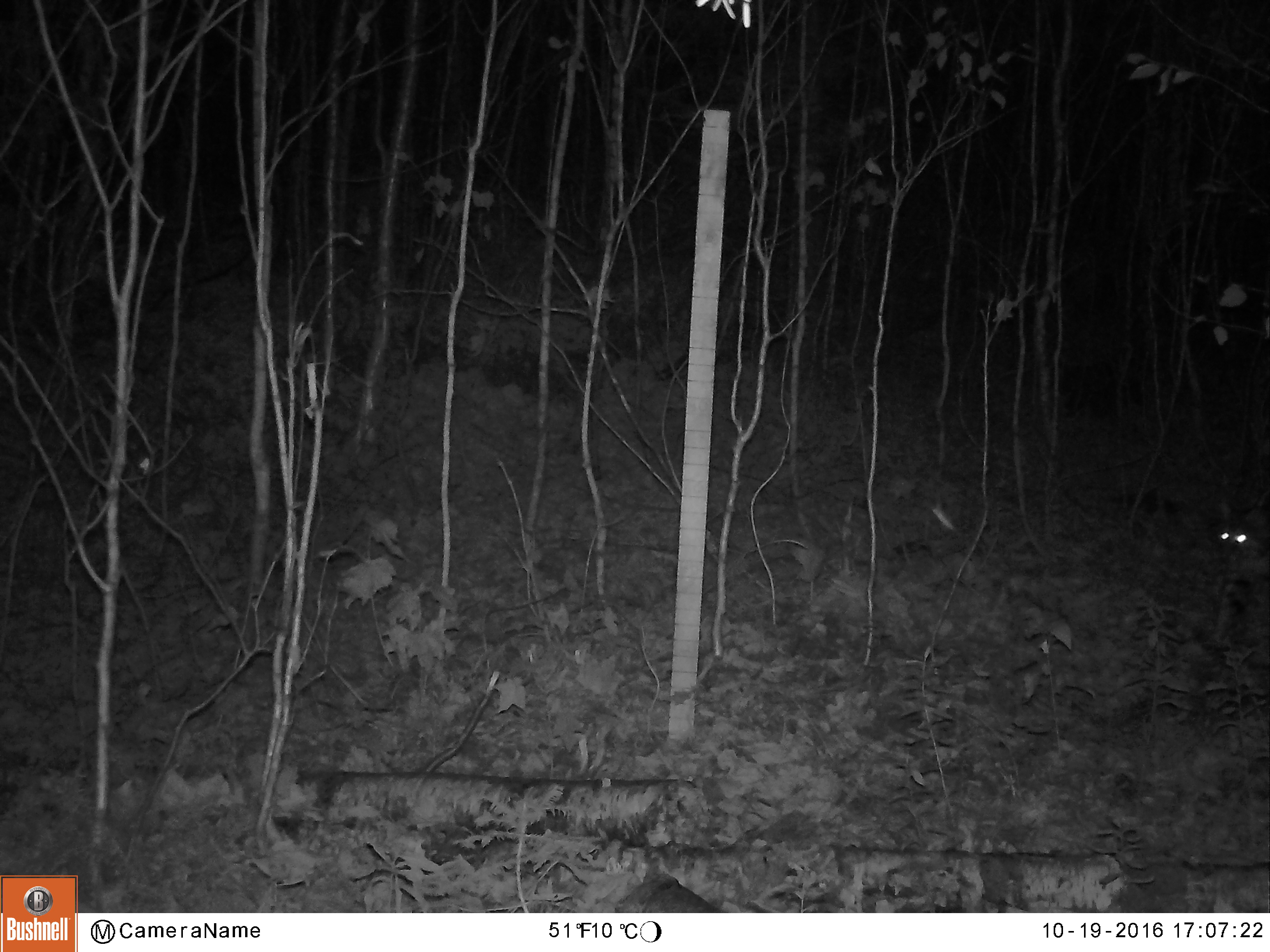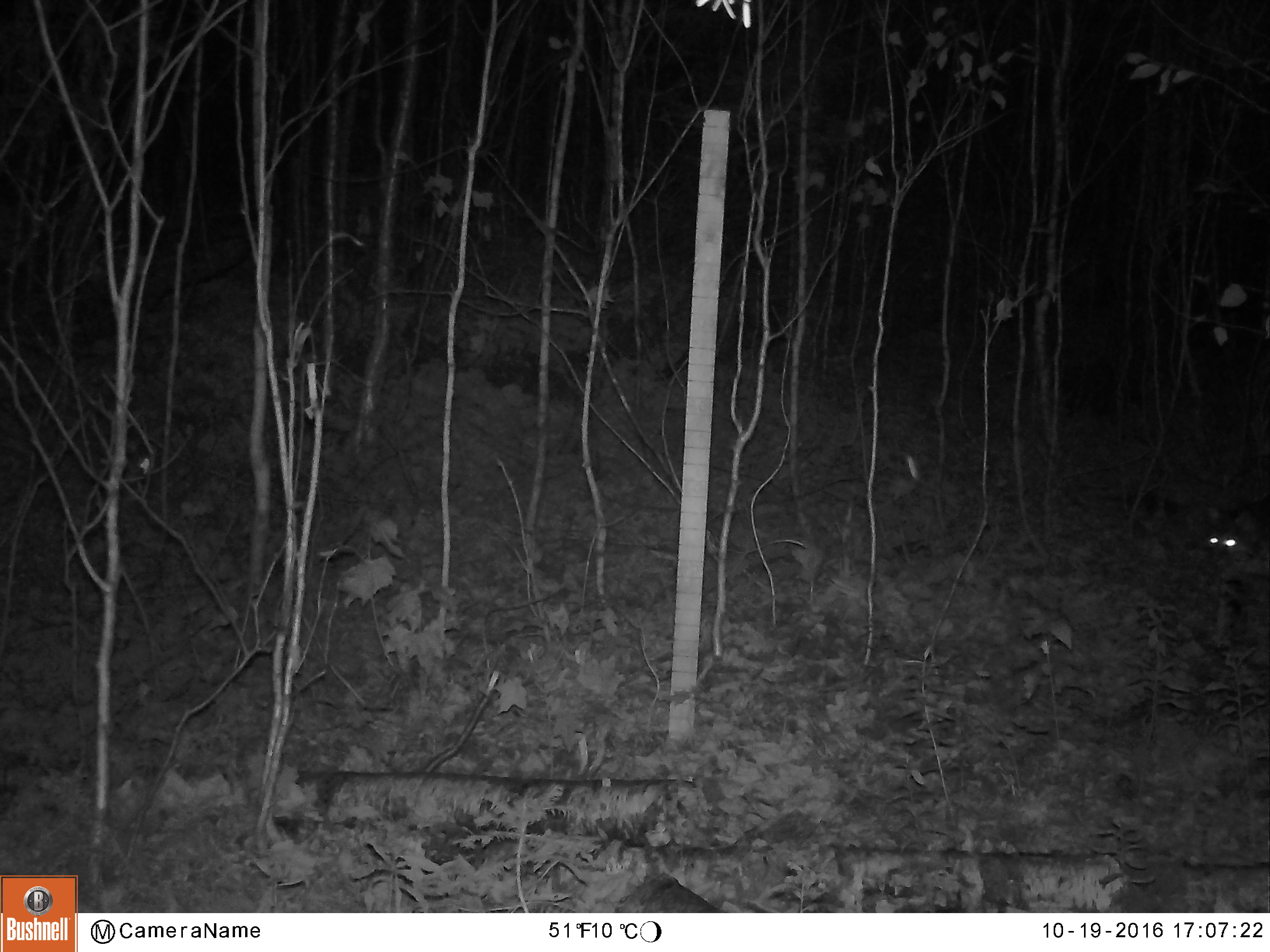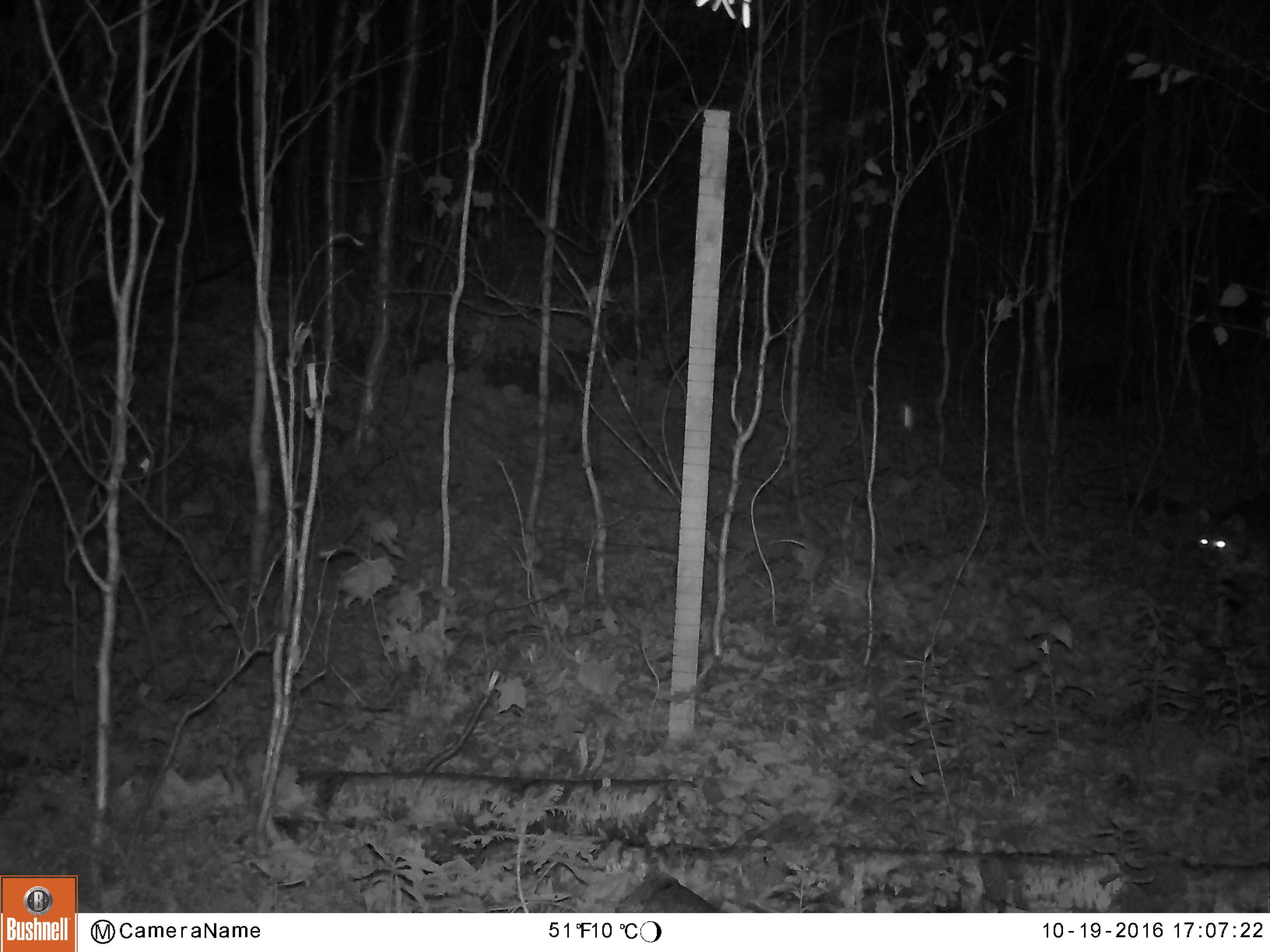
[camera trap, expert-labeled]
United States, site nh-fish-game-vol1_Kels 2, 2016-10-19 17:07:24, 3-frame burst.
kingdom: Animalia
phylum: Chordata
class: Mammalia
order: Carnivora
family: Felidae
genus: Lynx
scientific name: Lynx rufus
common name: bobcat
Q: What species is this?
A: Bobcat (Lynx rufus).